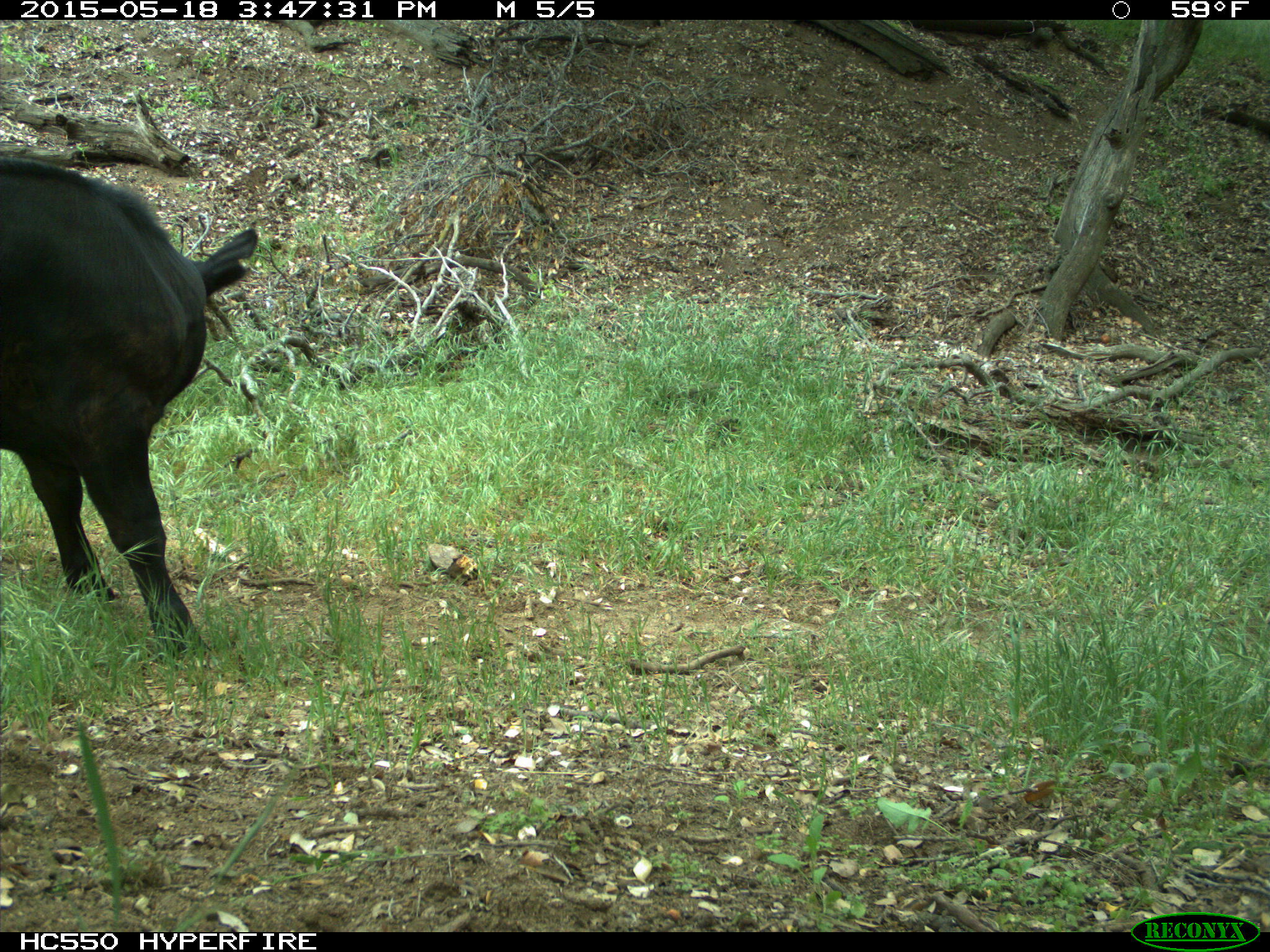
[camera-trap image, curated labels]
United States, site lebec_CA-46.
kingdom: Animalia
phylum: Chordata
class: Mammalia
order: Artiodactyla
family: Bovidae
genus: Bos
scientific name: Bos taurus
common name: domestic cow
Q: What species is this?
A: Bos taurus (domestic cow).